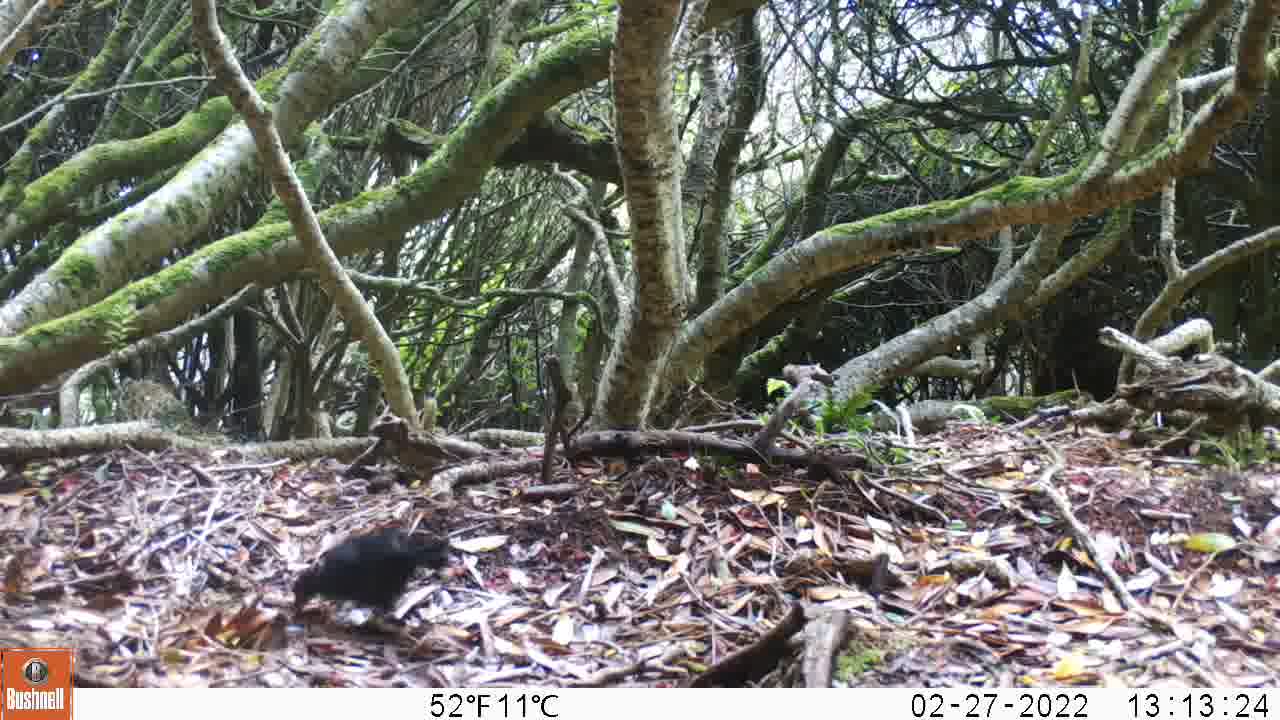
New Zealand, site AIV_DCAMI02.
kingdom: Animalia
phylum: Chordata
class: Aves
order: Passeriformes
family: Turdidae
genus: Turdus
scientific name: Turdus merula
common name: eurasian blackbird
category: blackbird